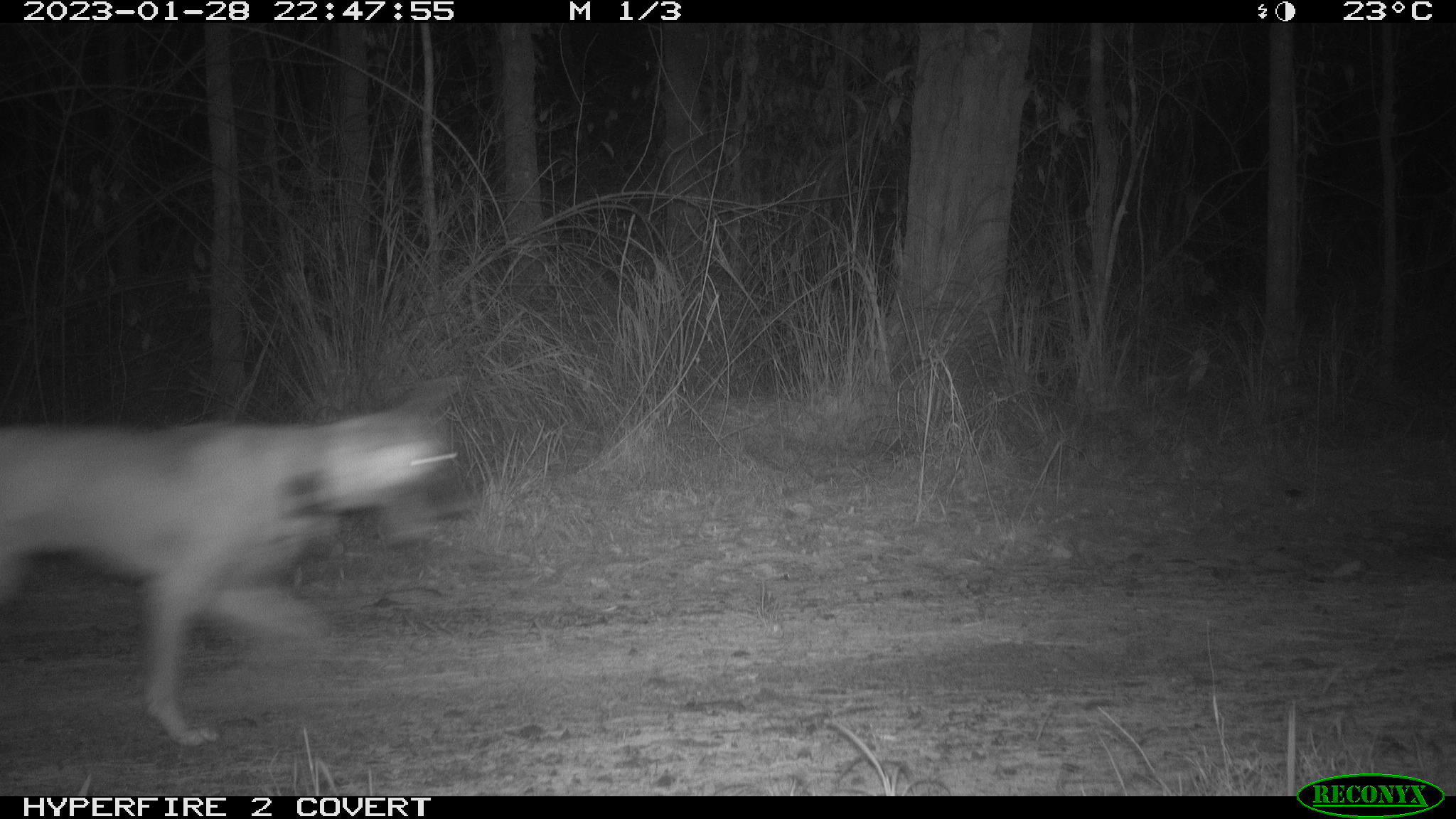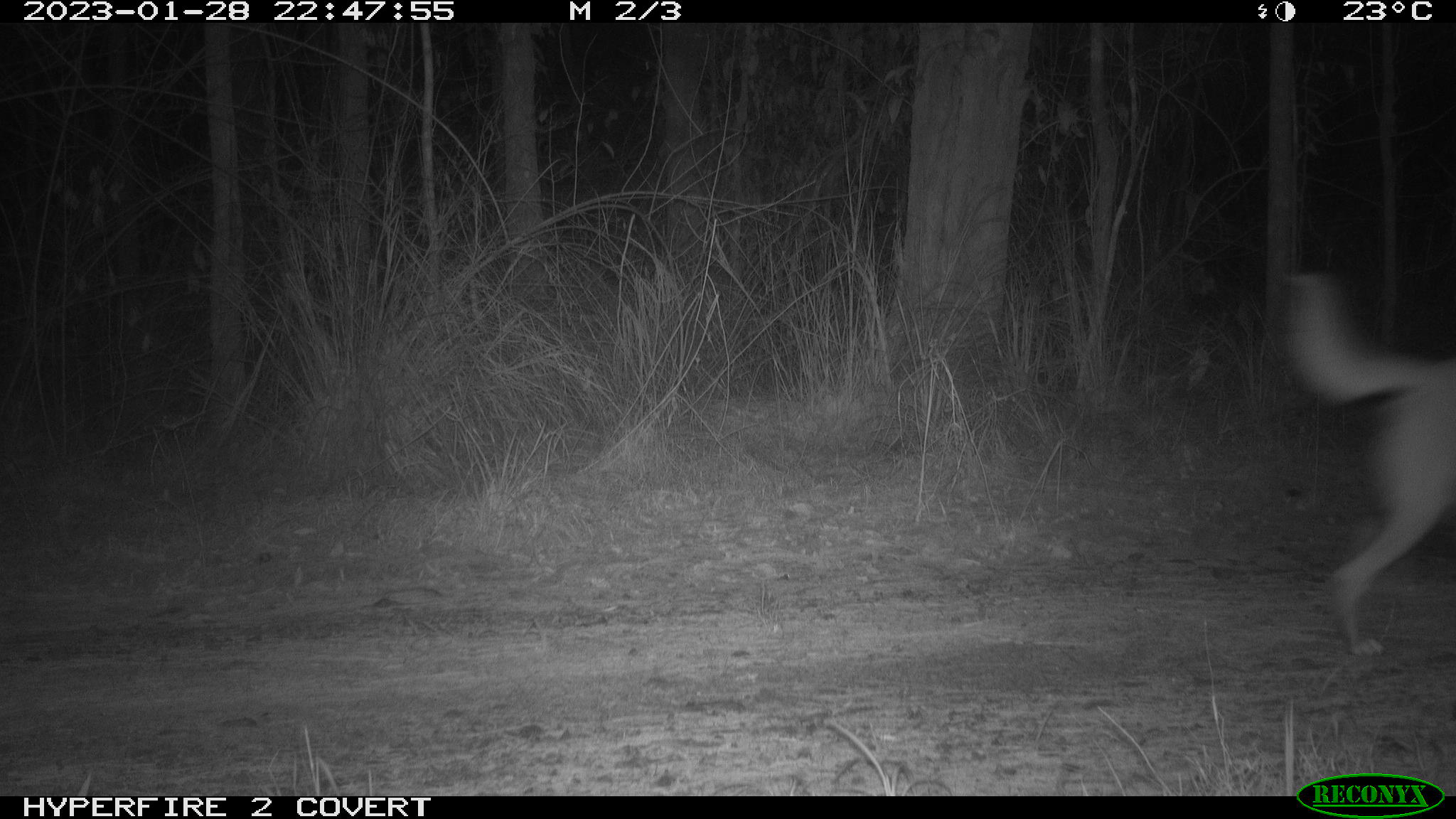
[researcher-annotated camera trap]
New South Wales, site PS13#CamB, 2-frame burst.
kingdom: Animalia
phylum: Chordata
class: Mammalia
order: Carnivora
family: Canidae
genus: Canis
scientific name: Canis familiaris dingo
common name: dingo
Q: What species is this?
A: Dingo (Canis familiaris dingo).